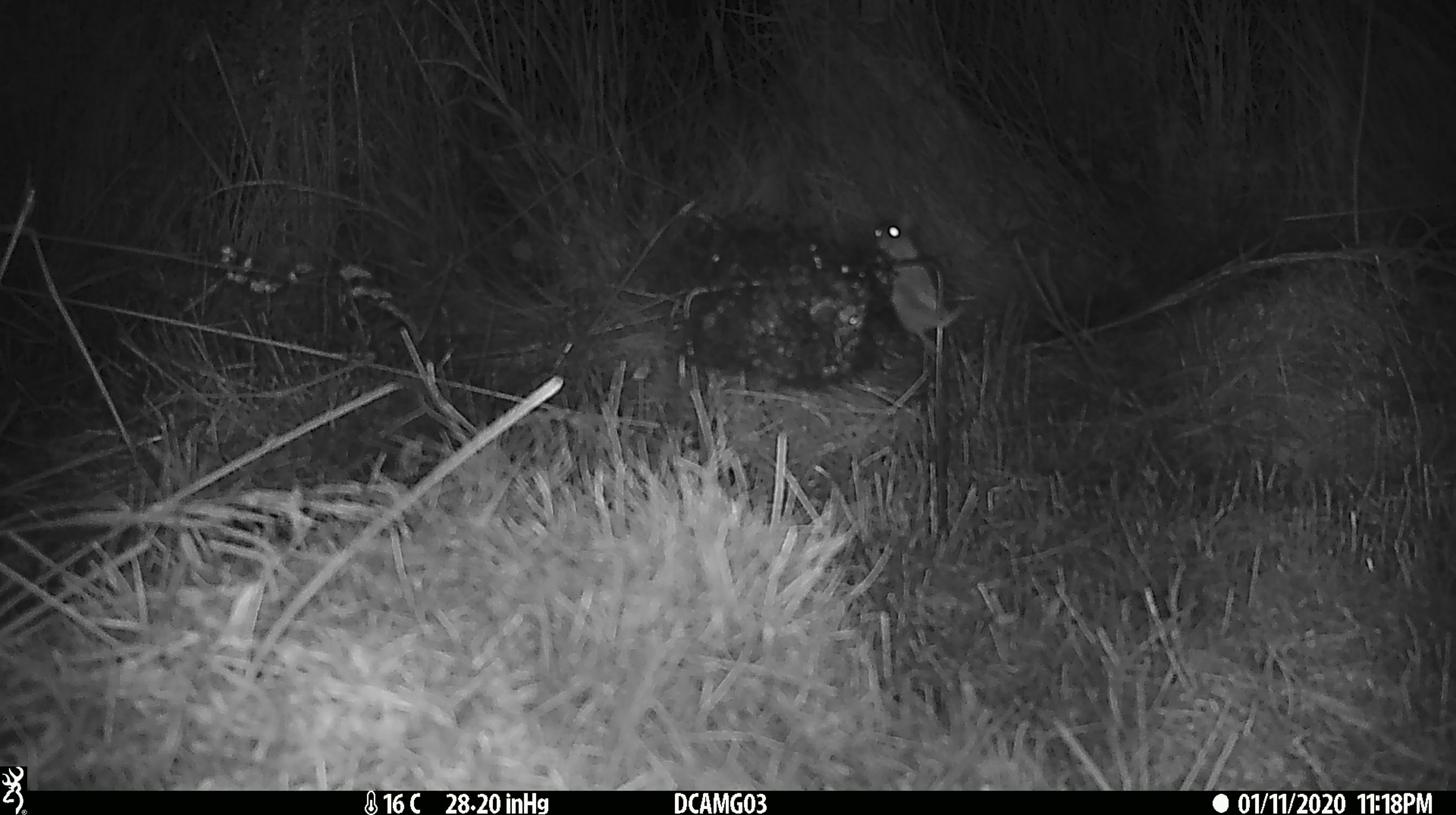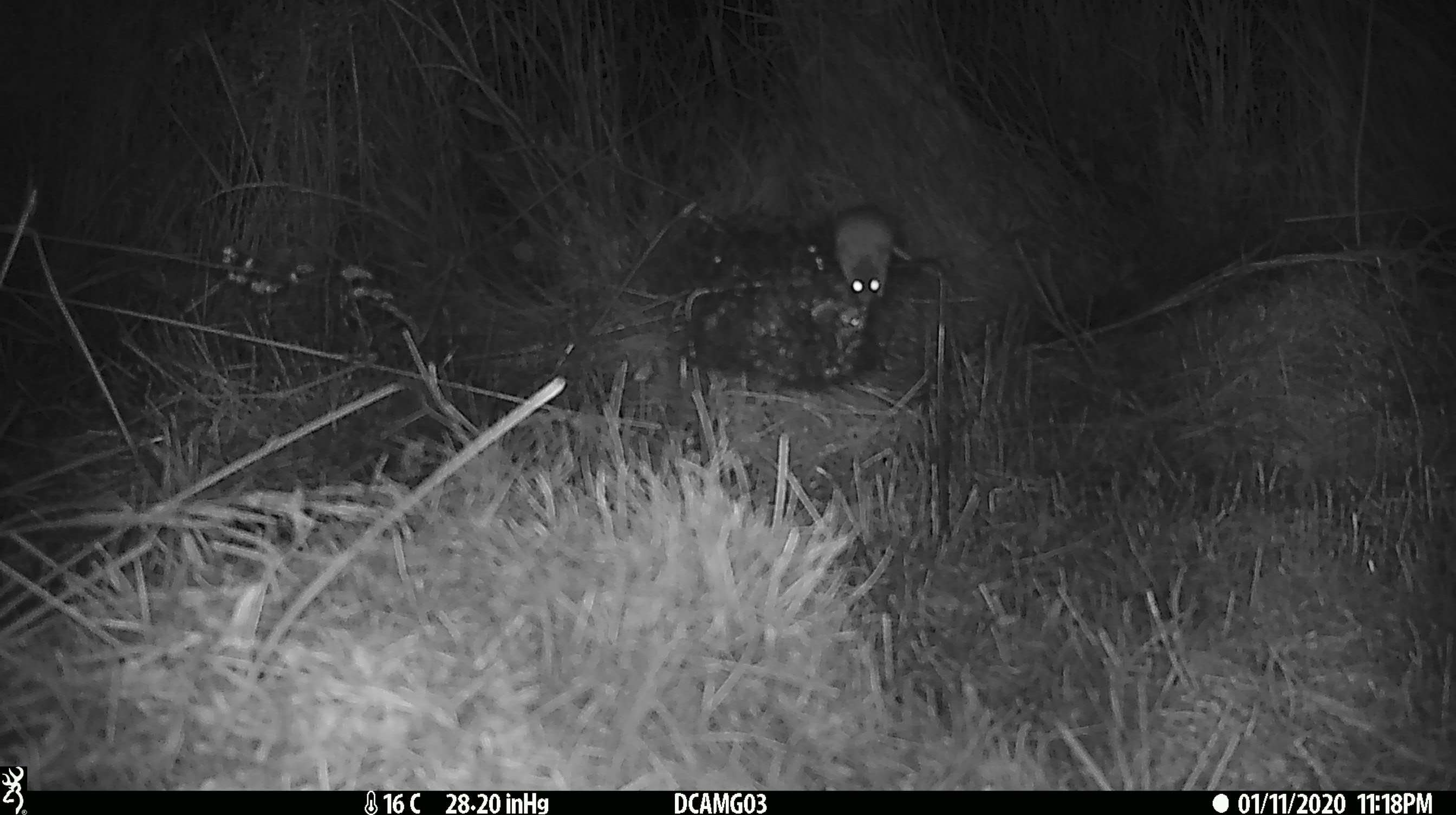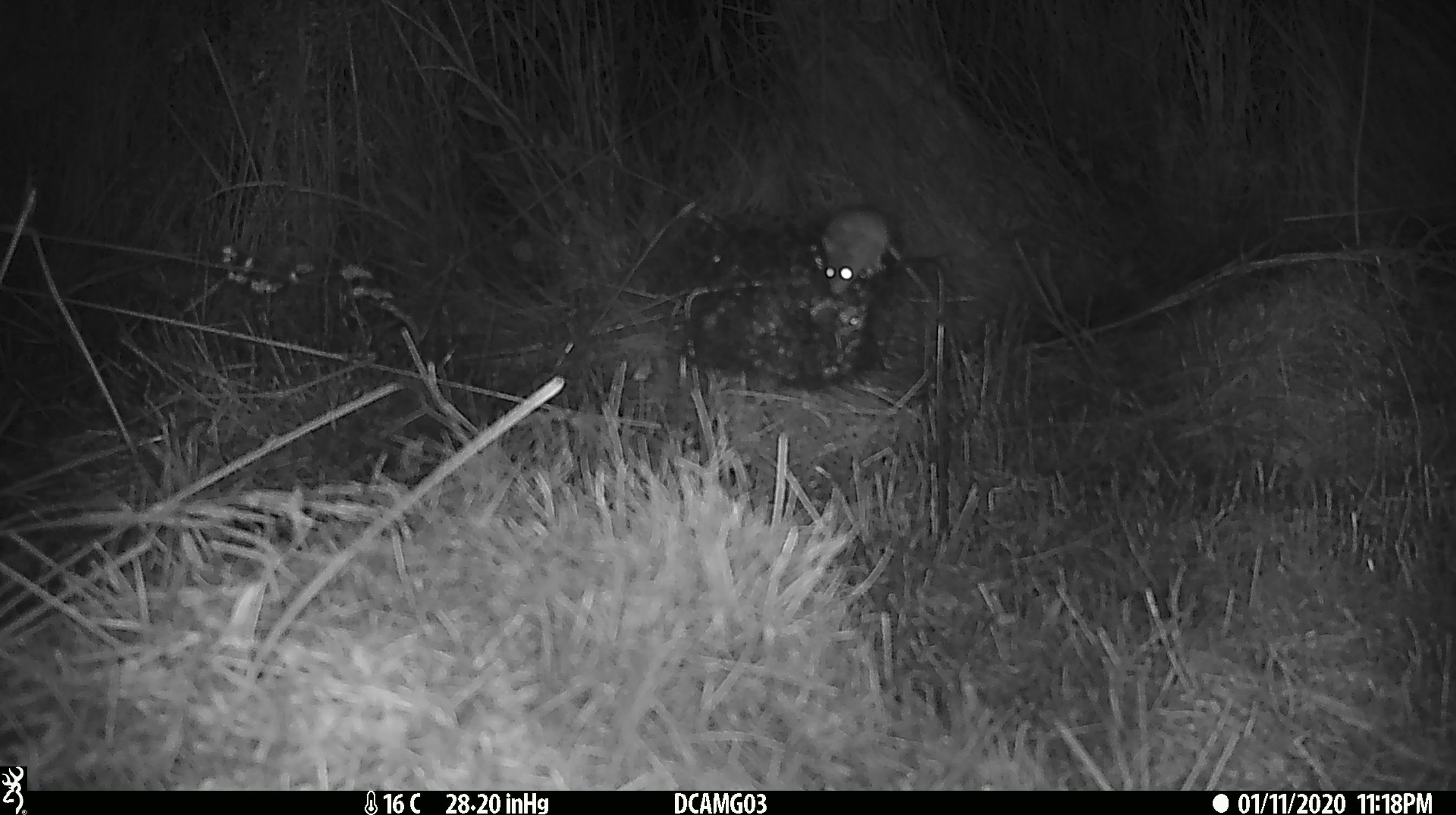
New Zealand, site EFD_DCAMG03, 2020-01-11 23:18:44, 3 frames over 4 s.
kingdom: Animalia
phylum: Chordata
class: Mammalia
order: Rodentia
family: Muridae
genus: Mus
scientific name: Mus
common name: mouse